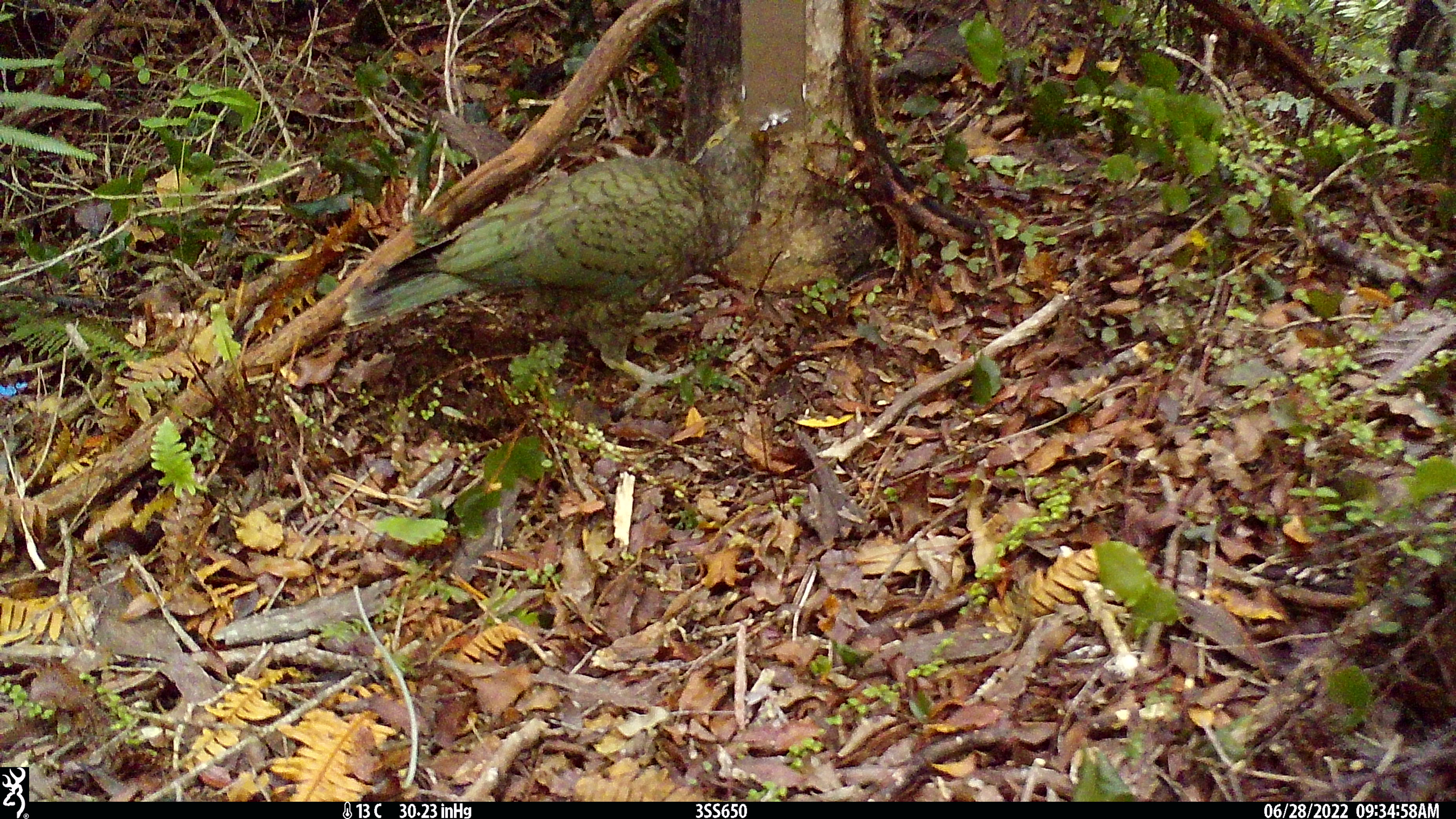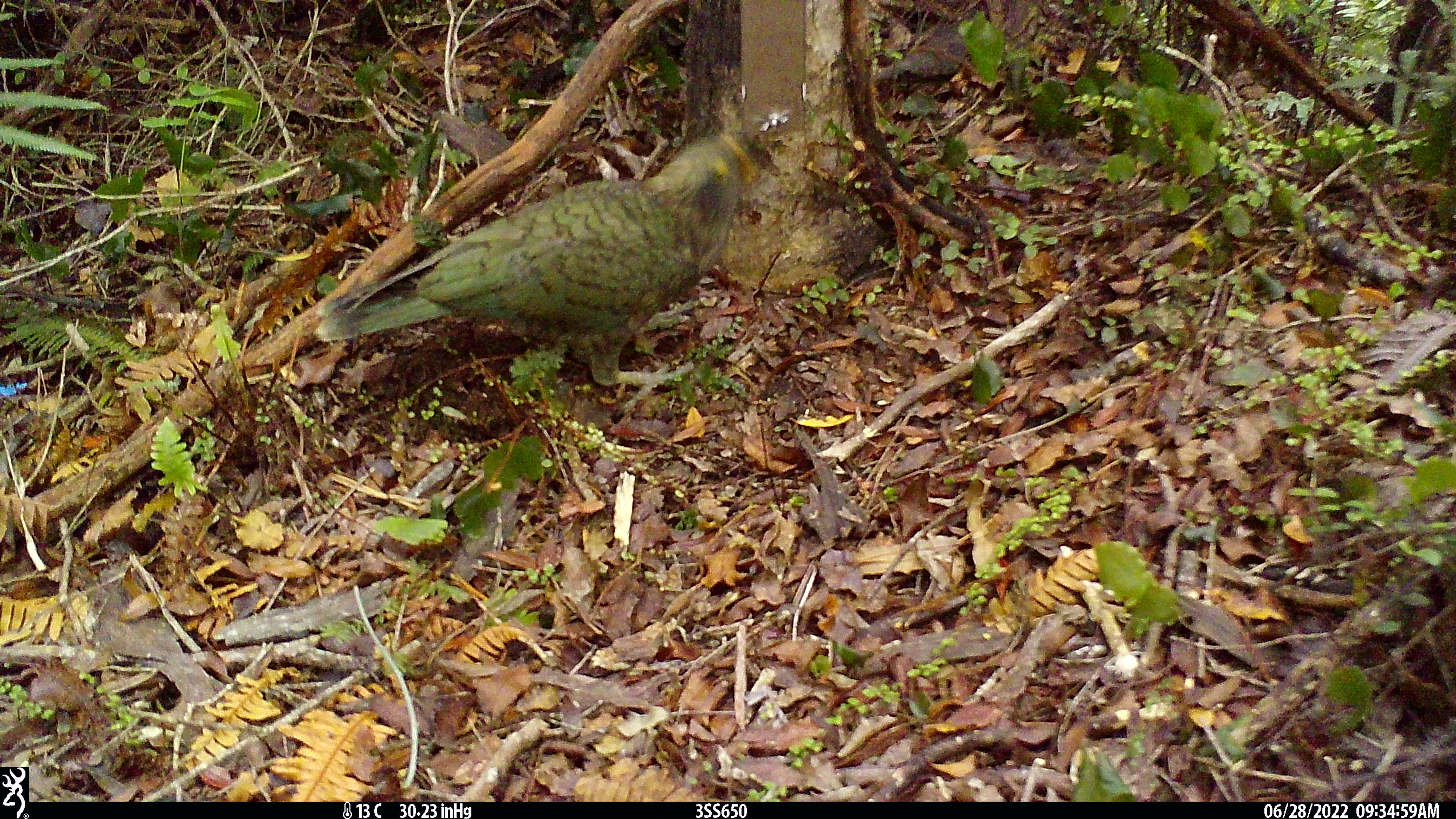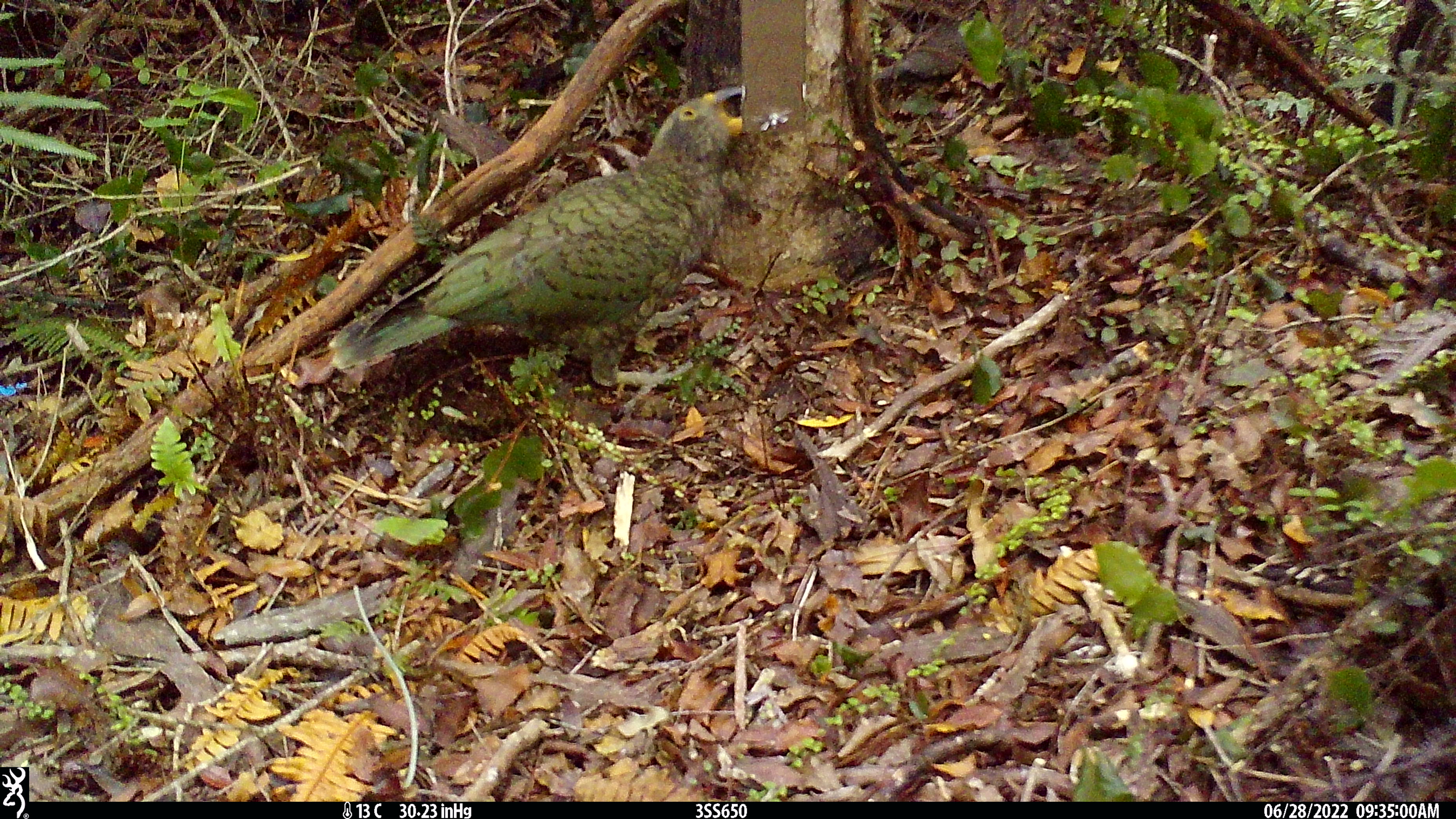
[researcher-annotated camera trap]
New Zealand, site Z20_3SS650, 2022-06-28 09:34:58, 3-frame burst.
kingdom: Animalia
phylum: Chordata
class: Aves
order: Psittaciformes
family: Strigopidae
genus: Nestor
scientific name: Nestor notabilis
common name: kea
Kea (Nestor notabilis).